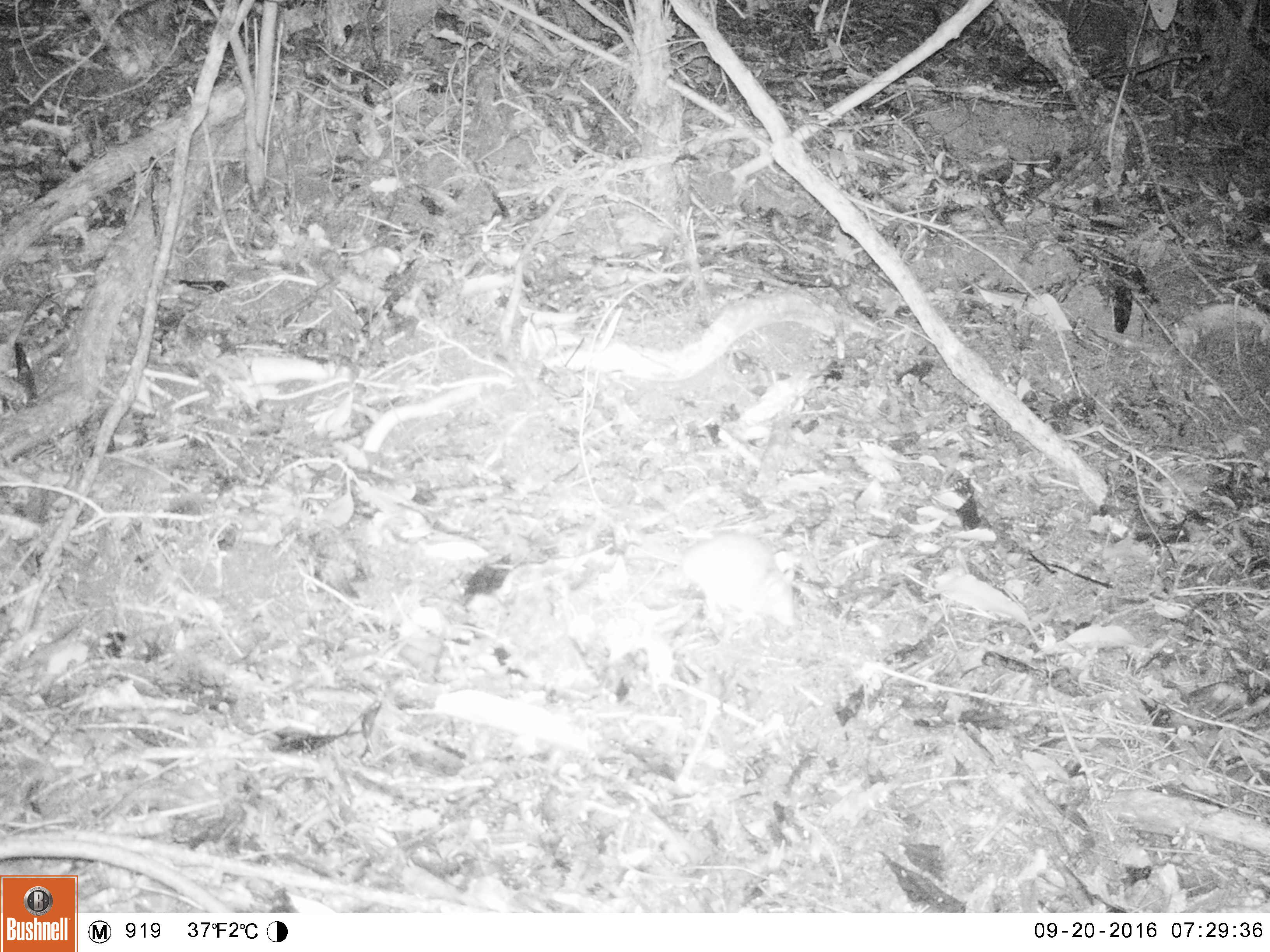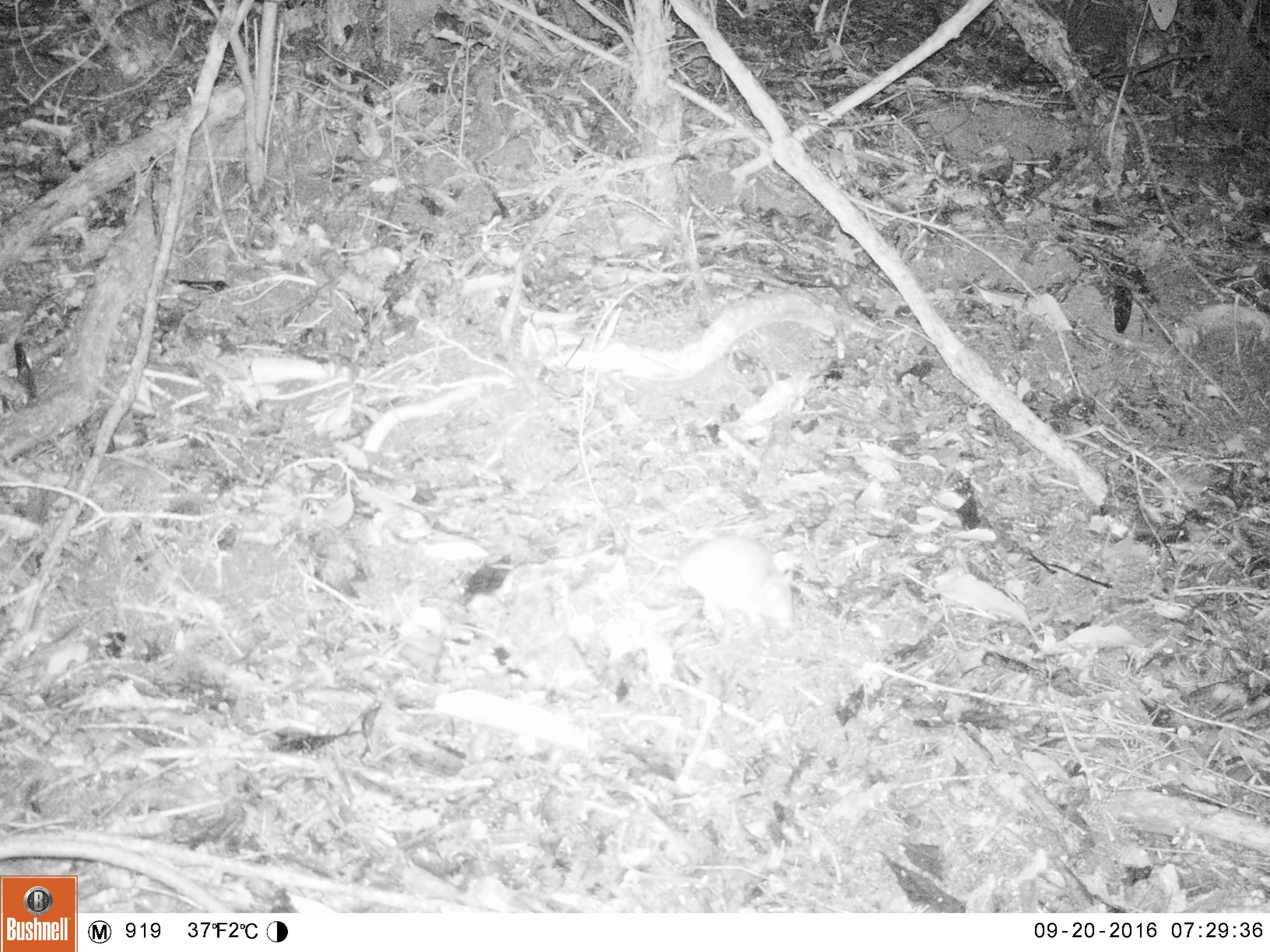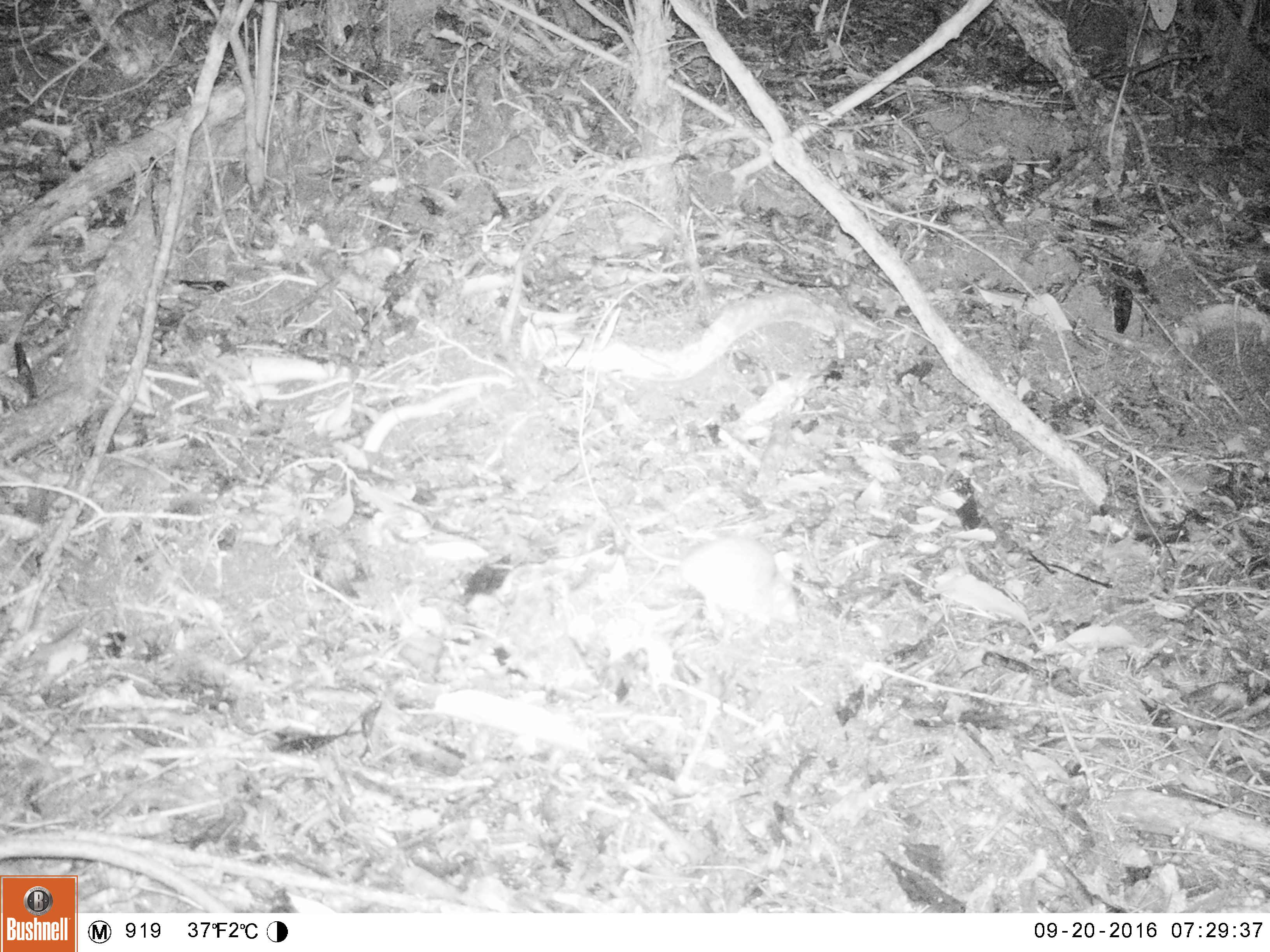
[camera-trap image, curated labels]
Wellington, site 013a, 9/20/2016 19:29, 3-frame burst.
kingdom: Animalia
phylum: Chordata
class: Mammalia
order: Rodentia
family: Muridae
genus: Rattus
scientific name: Rattus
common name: rat